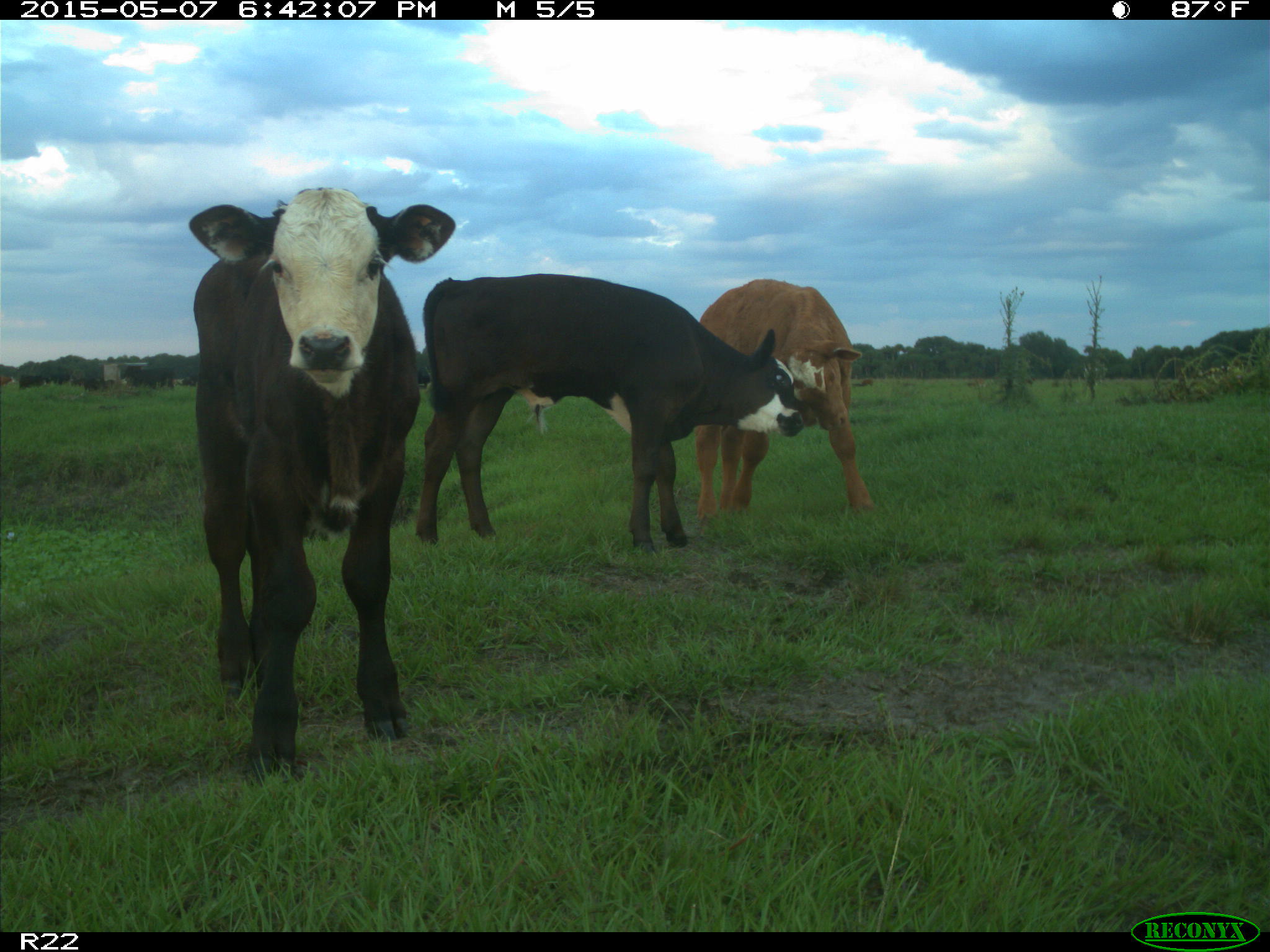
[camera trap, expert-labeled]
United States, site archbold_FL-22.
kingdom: Animalia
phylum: Chordata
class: Mammalia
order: Artiodactyla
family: Bovidae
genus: Bos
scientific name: Bos taurus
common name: domestic cow